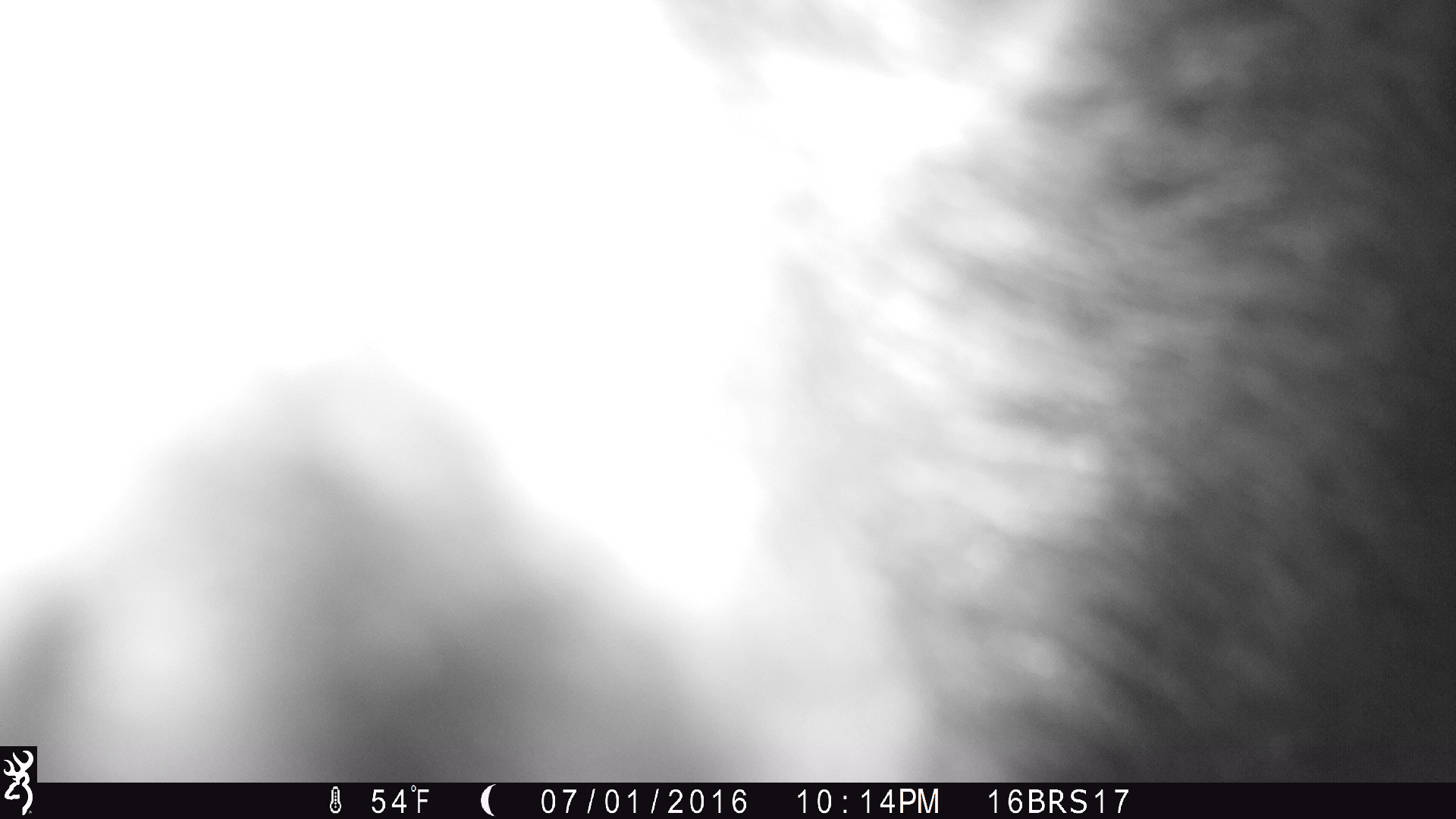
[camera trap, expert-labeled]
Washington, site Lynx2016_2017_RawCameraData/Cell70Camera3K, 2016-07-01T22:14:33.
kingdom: Animalia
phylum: Chordata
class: Mammalia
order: Carnivora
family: Ursidae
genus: Ursus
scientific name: Ursus americanus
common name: american black bear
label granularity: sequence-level